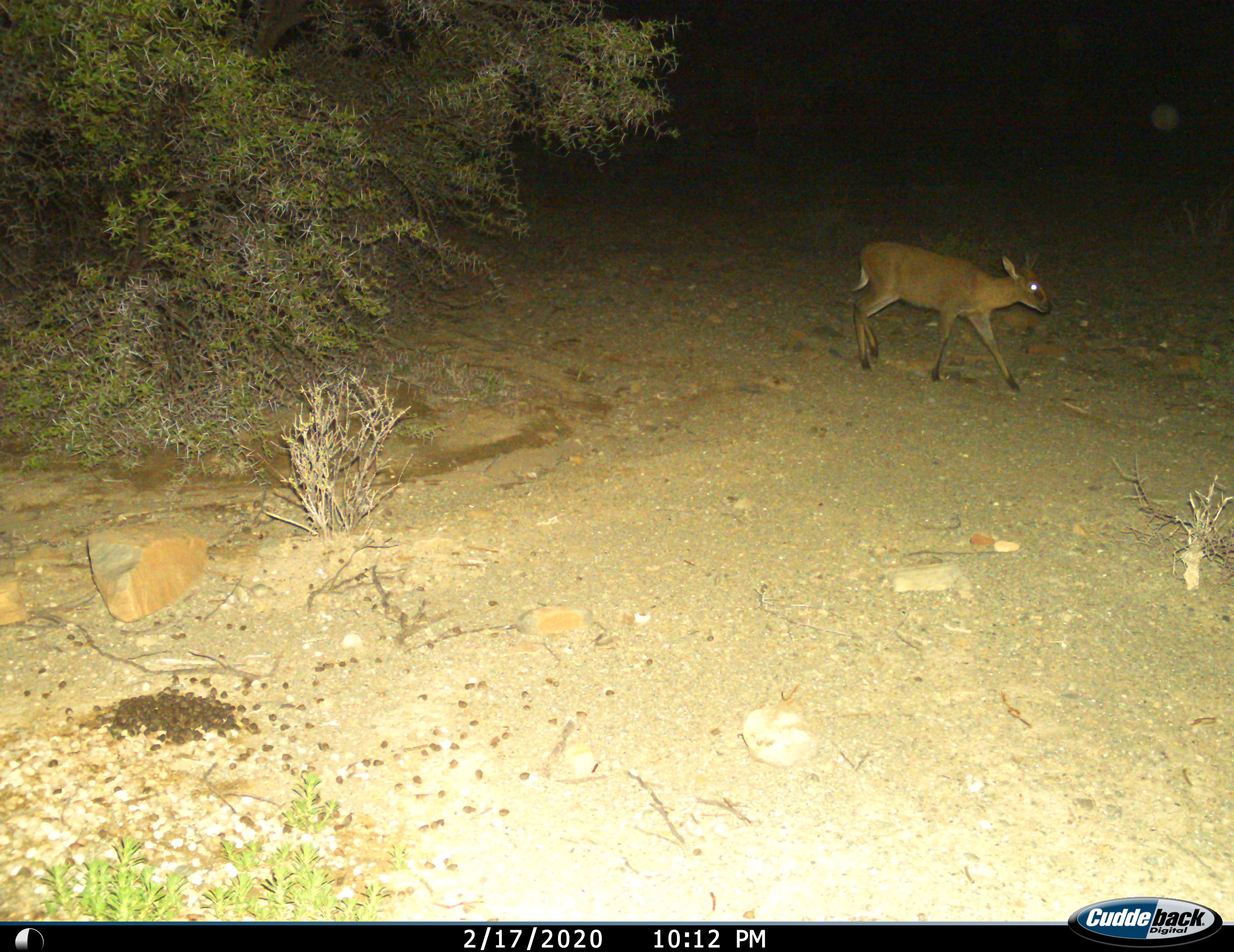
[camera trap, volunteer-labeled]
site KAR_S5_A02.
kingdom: Animalia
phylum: Chordata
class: Mammalia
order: Artiodactyla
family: Bovidae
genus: Sylvicapra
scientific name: Sylvicapra grimmia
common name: common duiker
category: duikercommongrey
Duikercommongrey (common duiker) (Sylvicapra grimmia), count 1. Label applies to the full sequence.